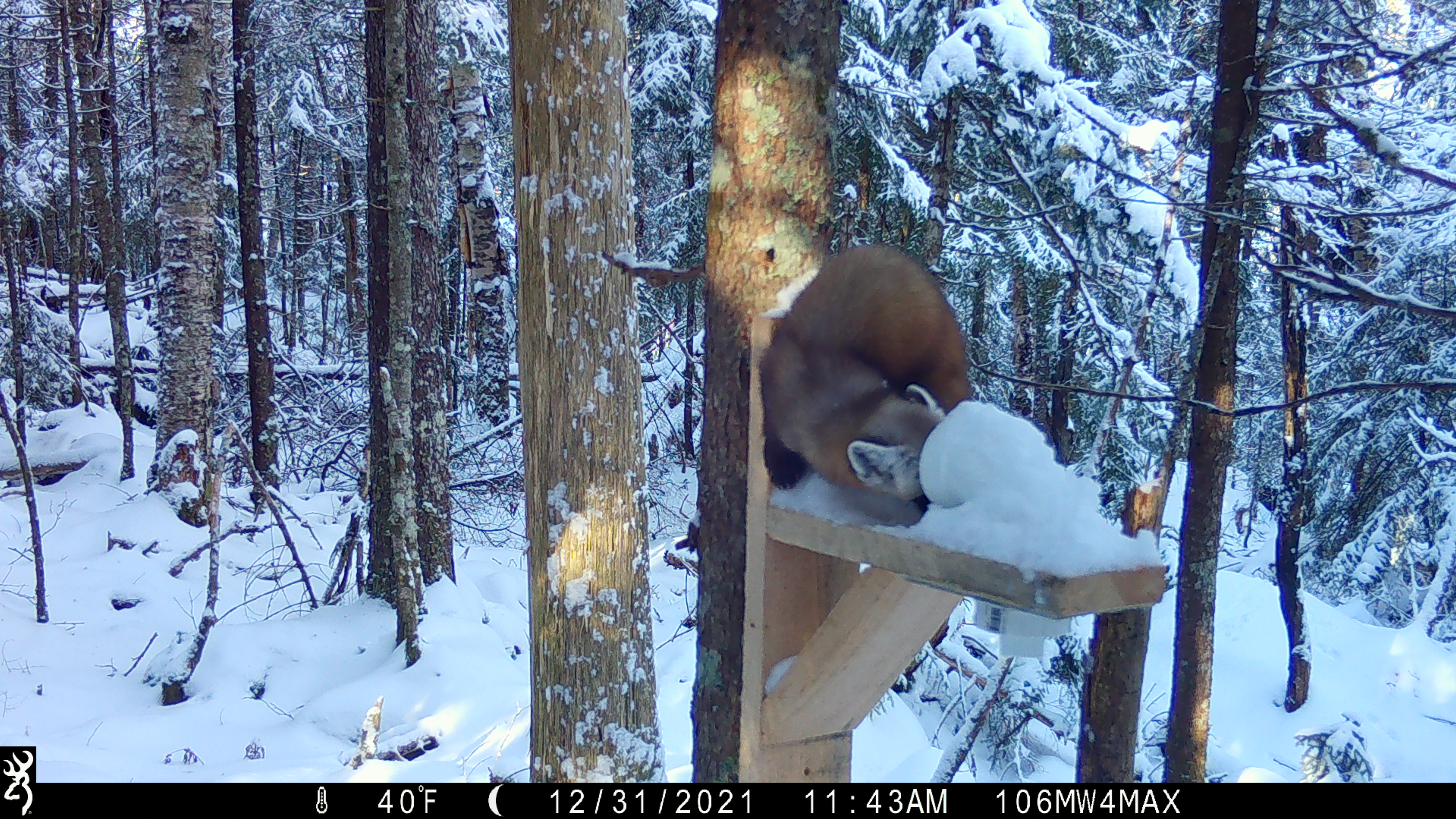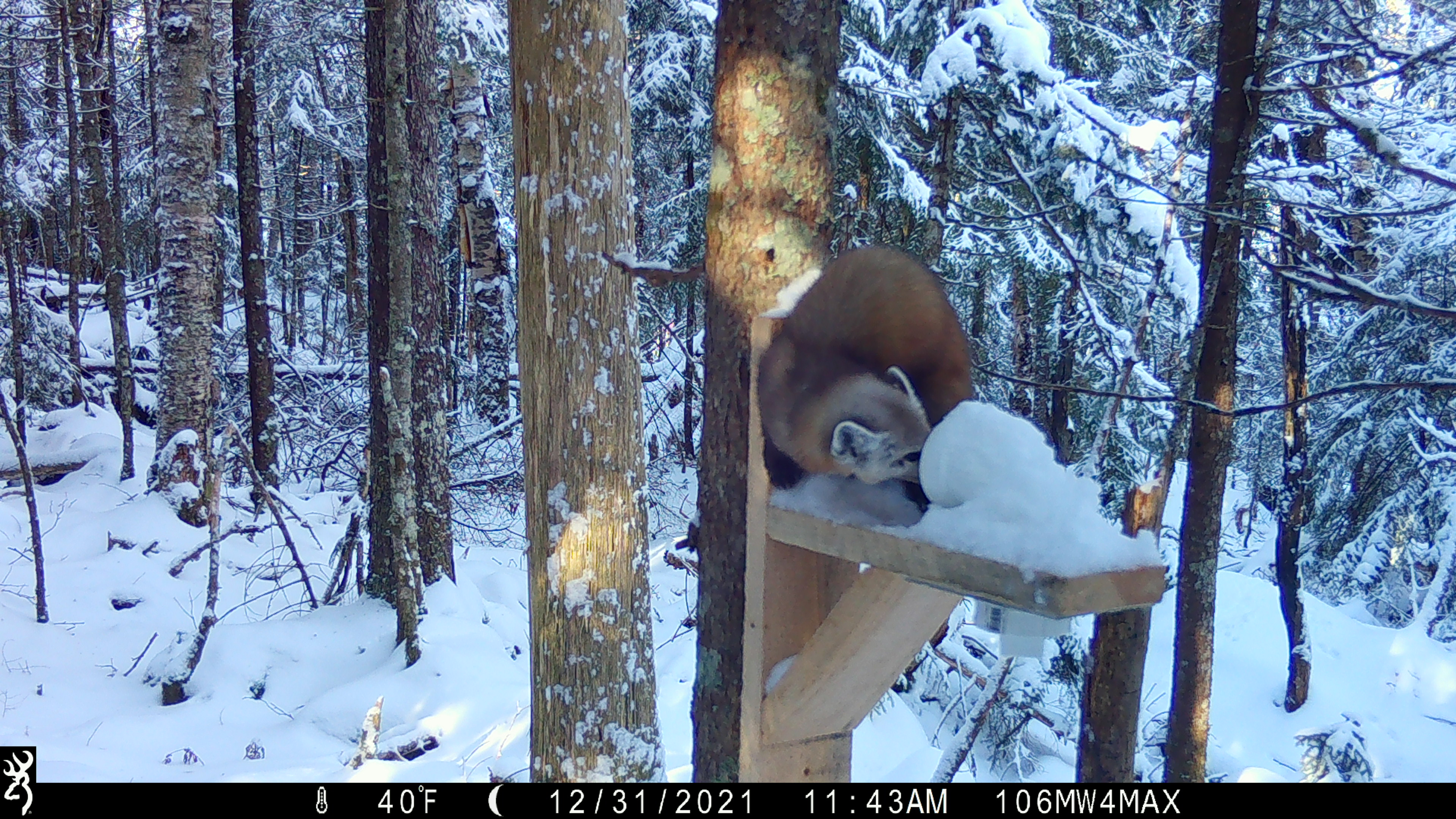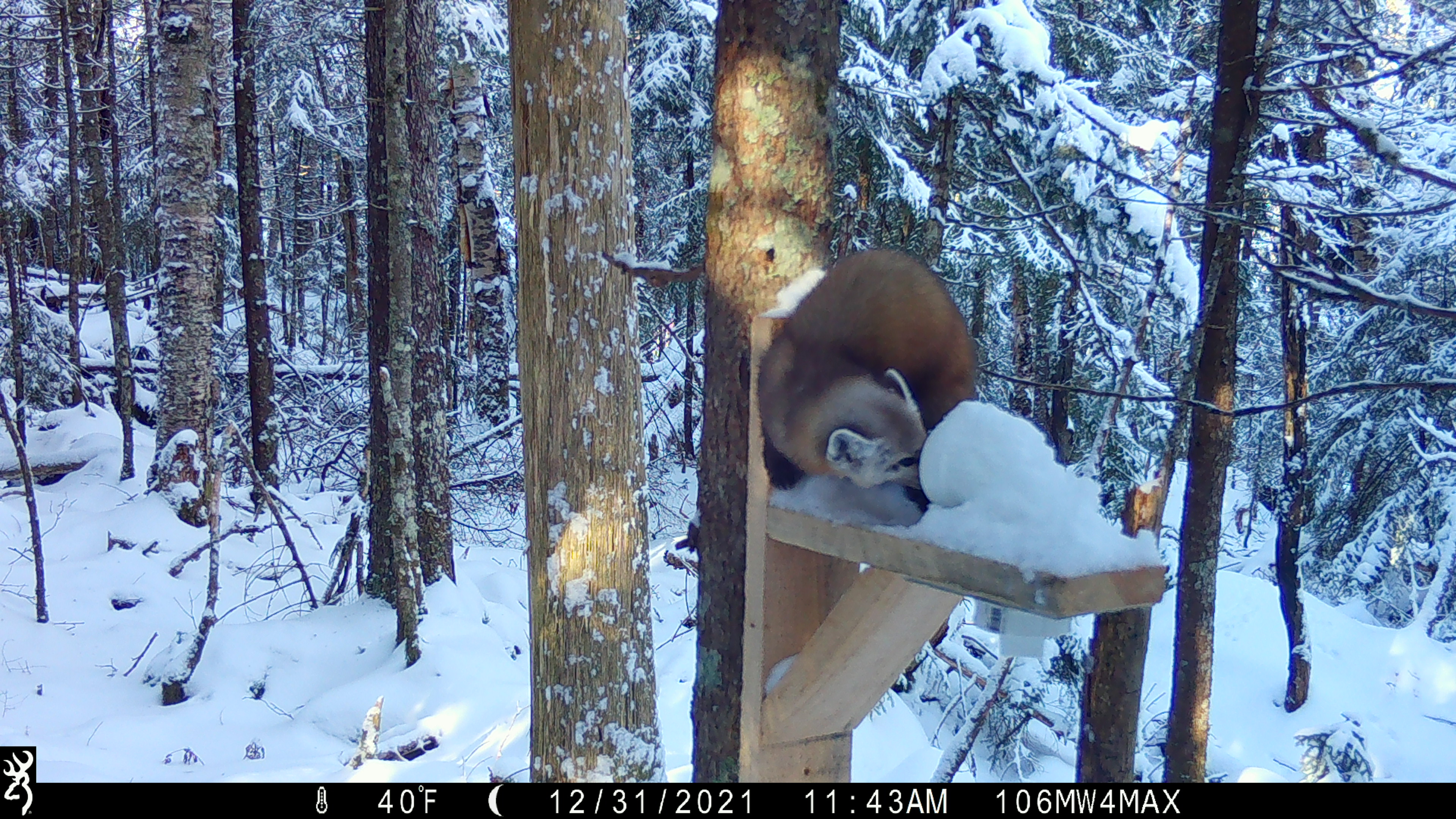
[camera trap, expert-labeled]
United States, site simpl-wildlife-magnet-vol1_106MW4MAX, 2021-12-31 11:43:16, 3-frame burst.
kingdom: Animalia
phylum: Chordata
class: Mammalia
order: Carnivora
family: Mustelidae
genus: Martes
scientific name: Martes americana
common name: american marten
American marten (Martes americana).